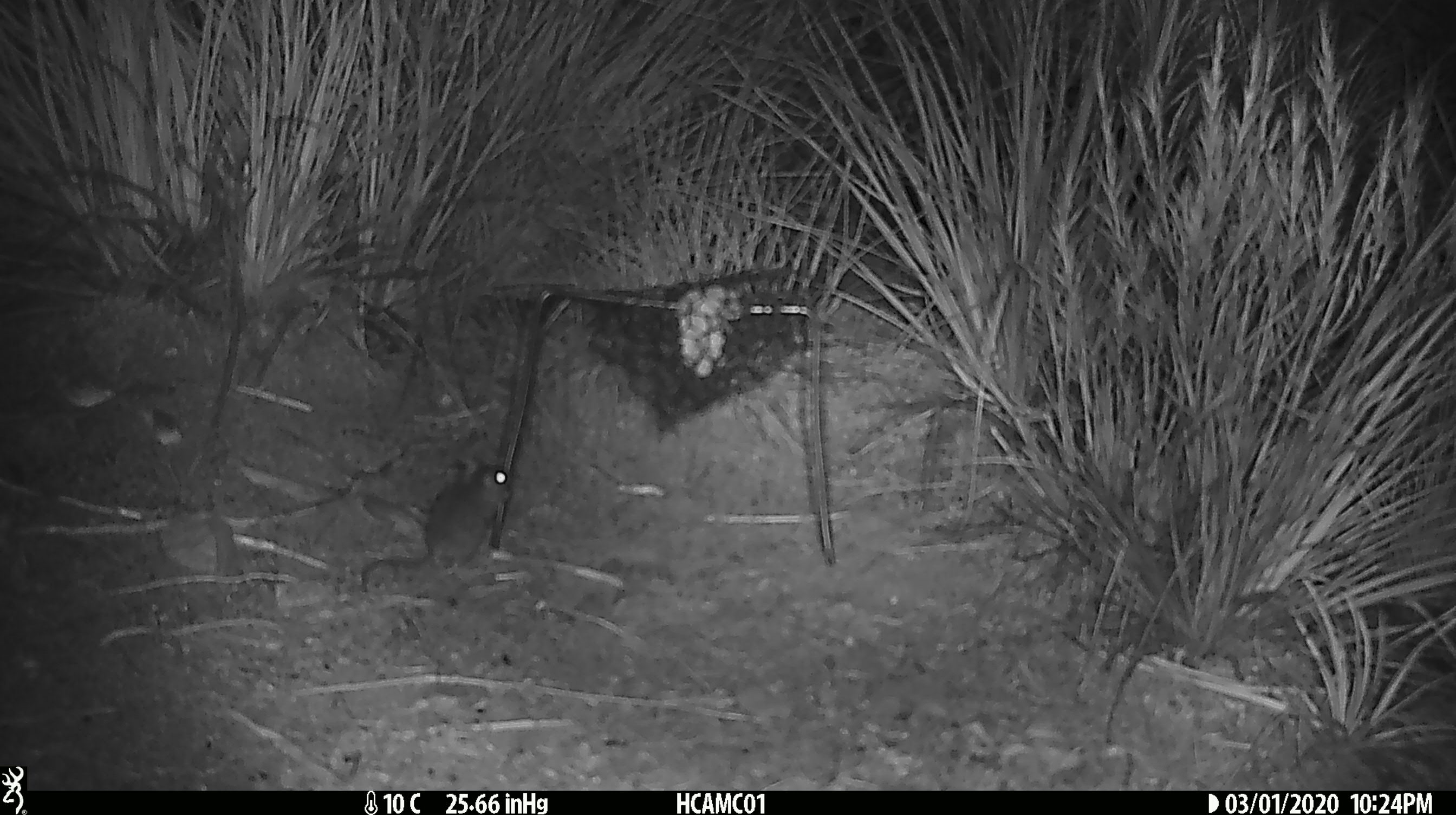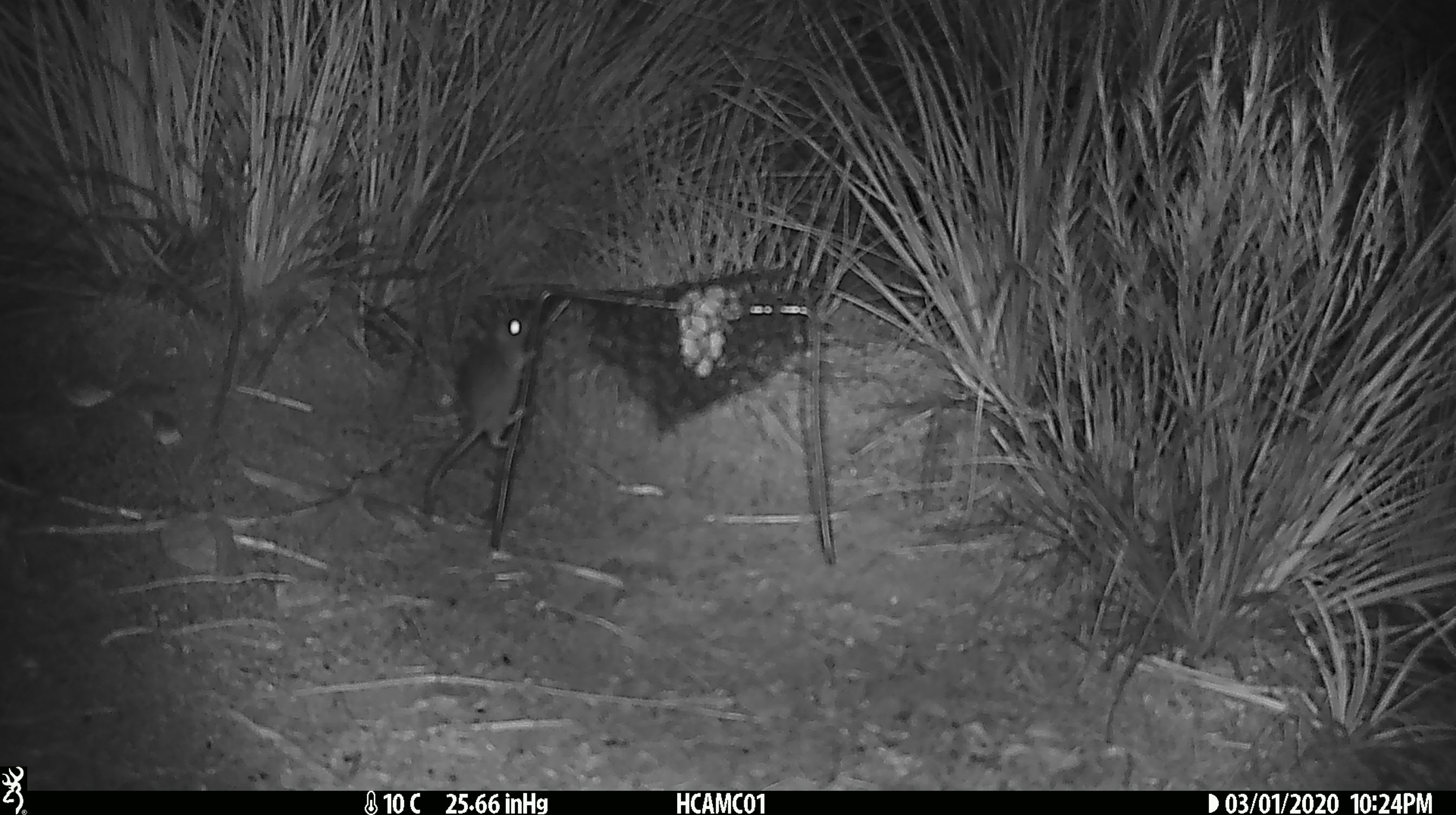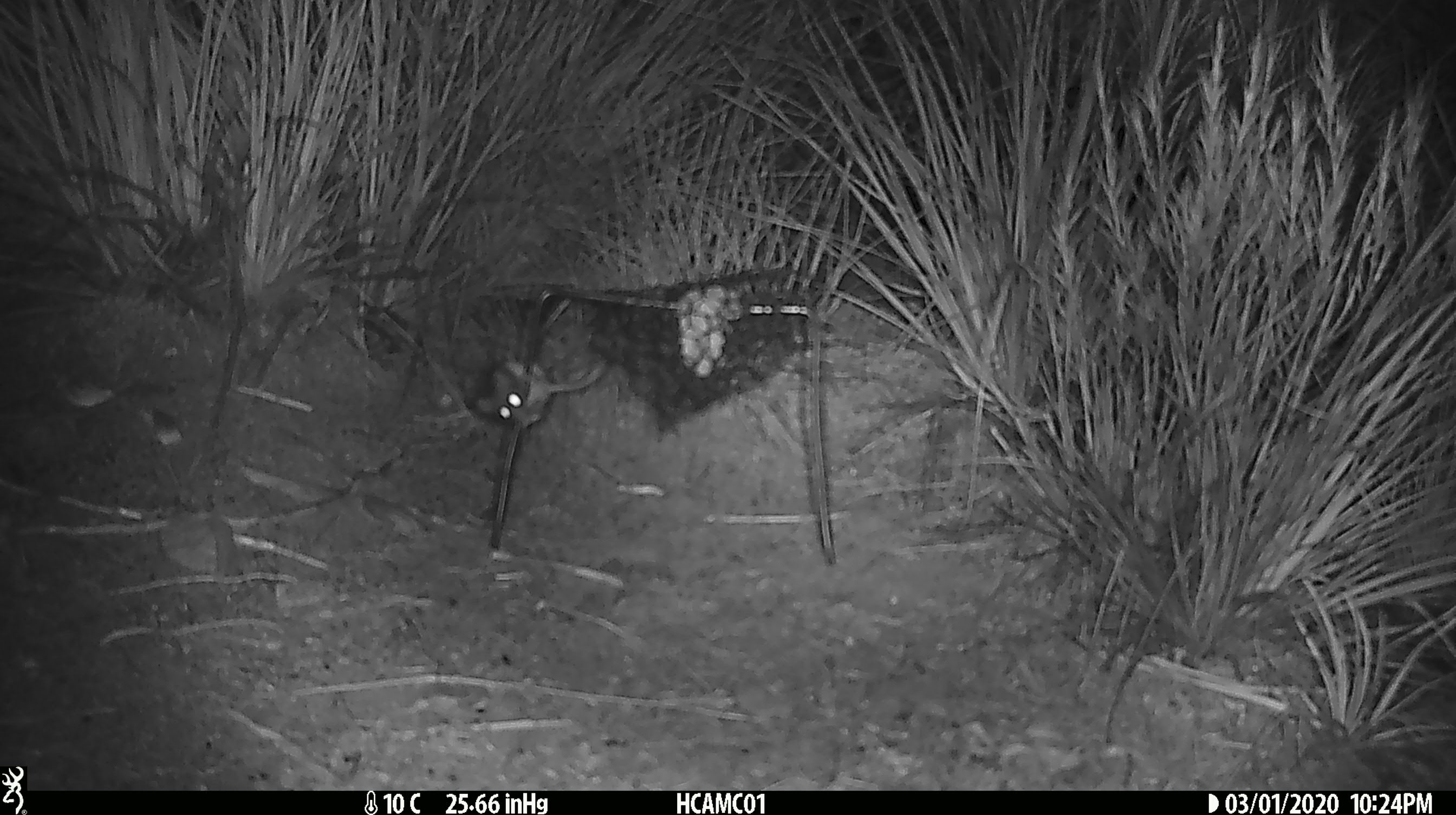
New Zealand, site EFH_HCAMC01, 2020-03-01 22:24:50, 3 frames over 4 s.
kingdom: Animalia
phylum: Chordata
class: Mammalia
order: Rodentia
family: Muridae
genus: Mus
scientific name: Mus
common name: mouse